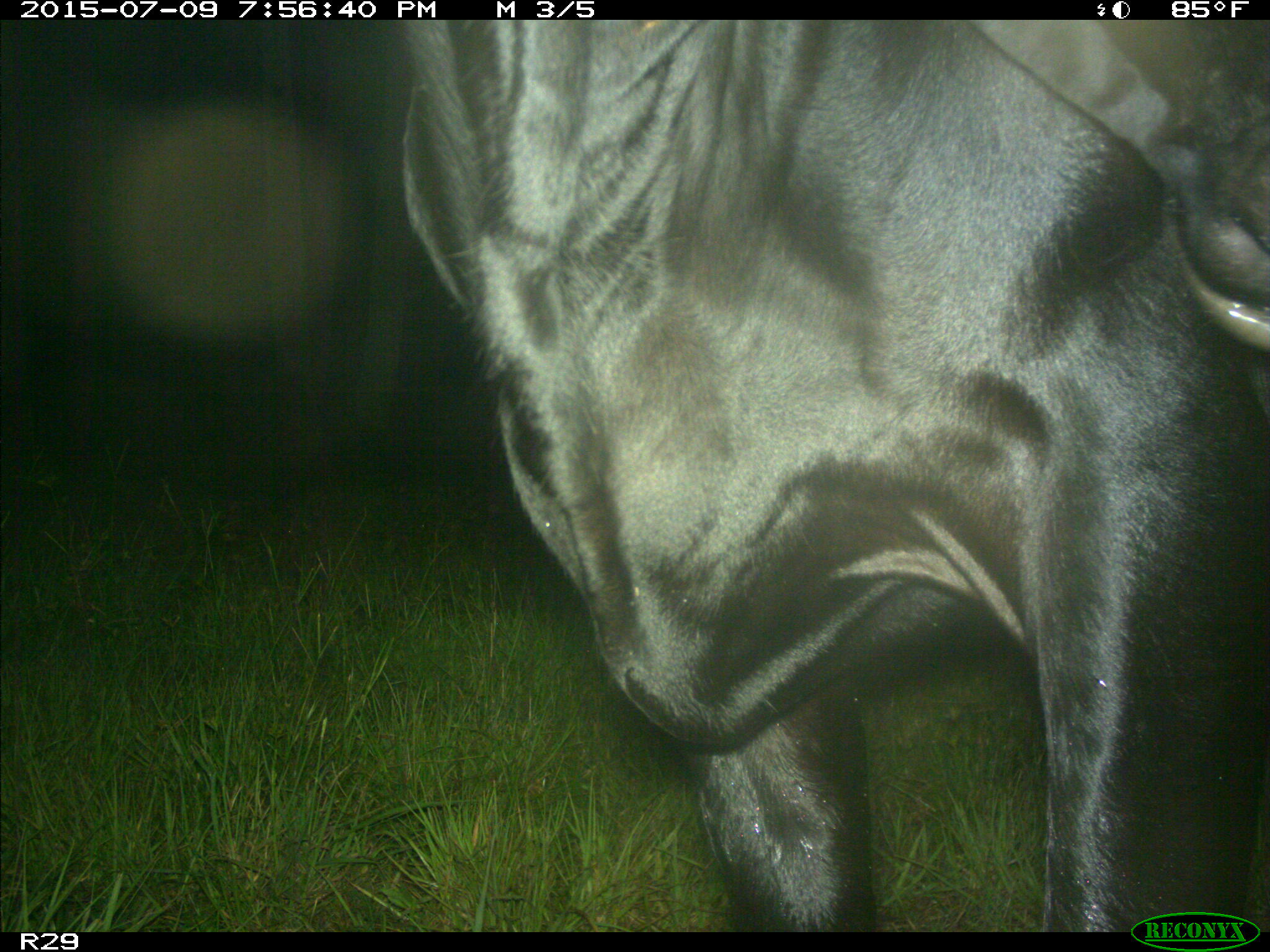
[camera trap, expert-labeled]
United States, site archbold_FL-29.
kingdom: Animalia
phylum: Chordata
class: Mammalia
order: Artiodactyla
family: Bovidae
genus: Bos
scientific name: Bos taurus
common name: domestic cow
Bos taurus (domestic cow).